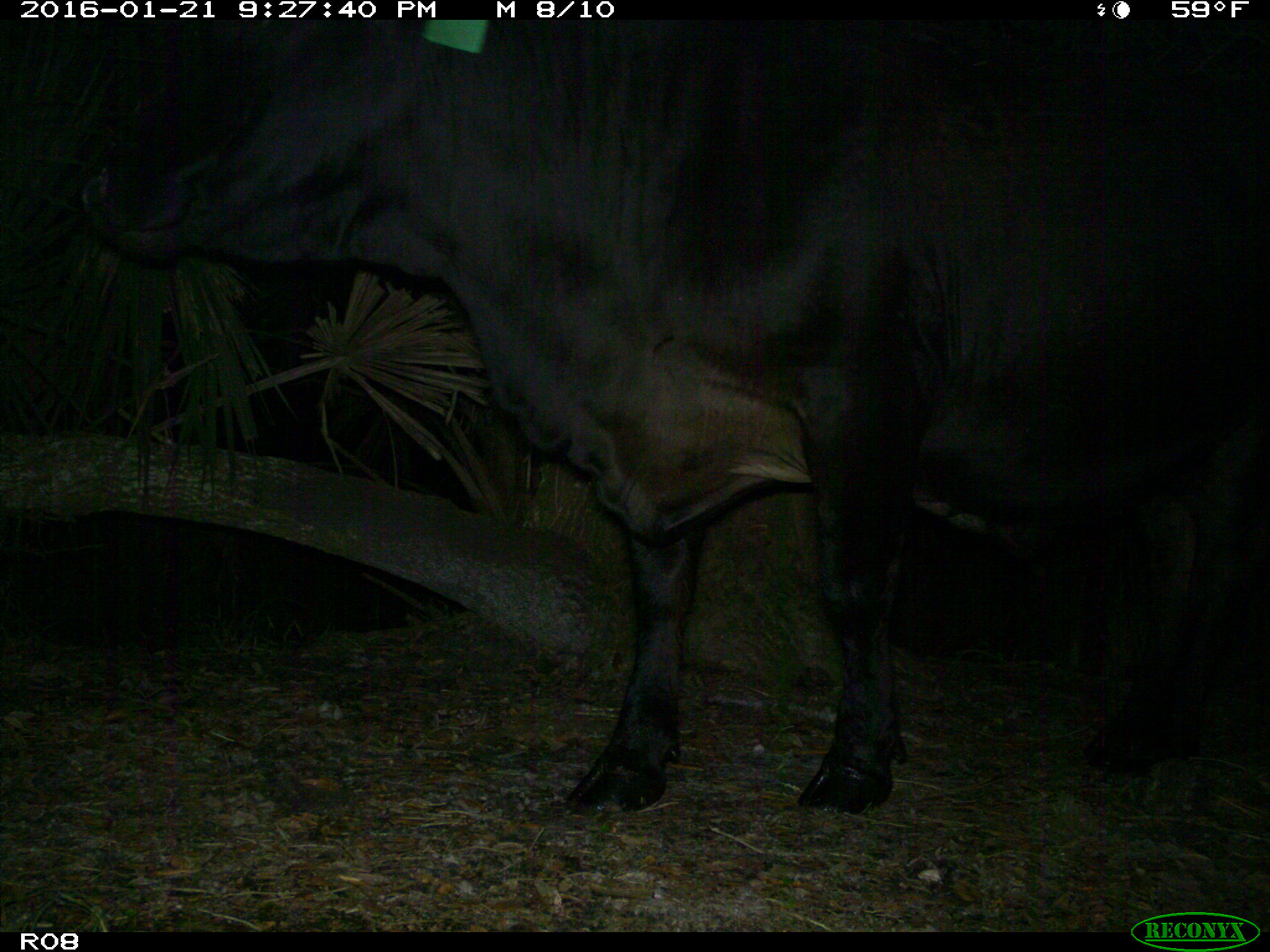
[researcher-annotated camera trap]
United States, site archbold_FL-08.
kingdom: Animalia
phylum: Chordata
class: Mammalia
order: Artiodactyla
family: Bovidae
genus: Bos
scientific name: Bos taurus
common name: domestic cow